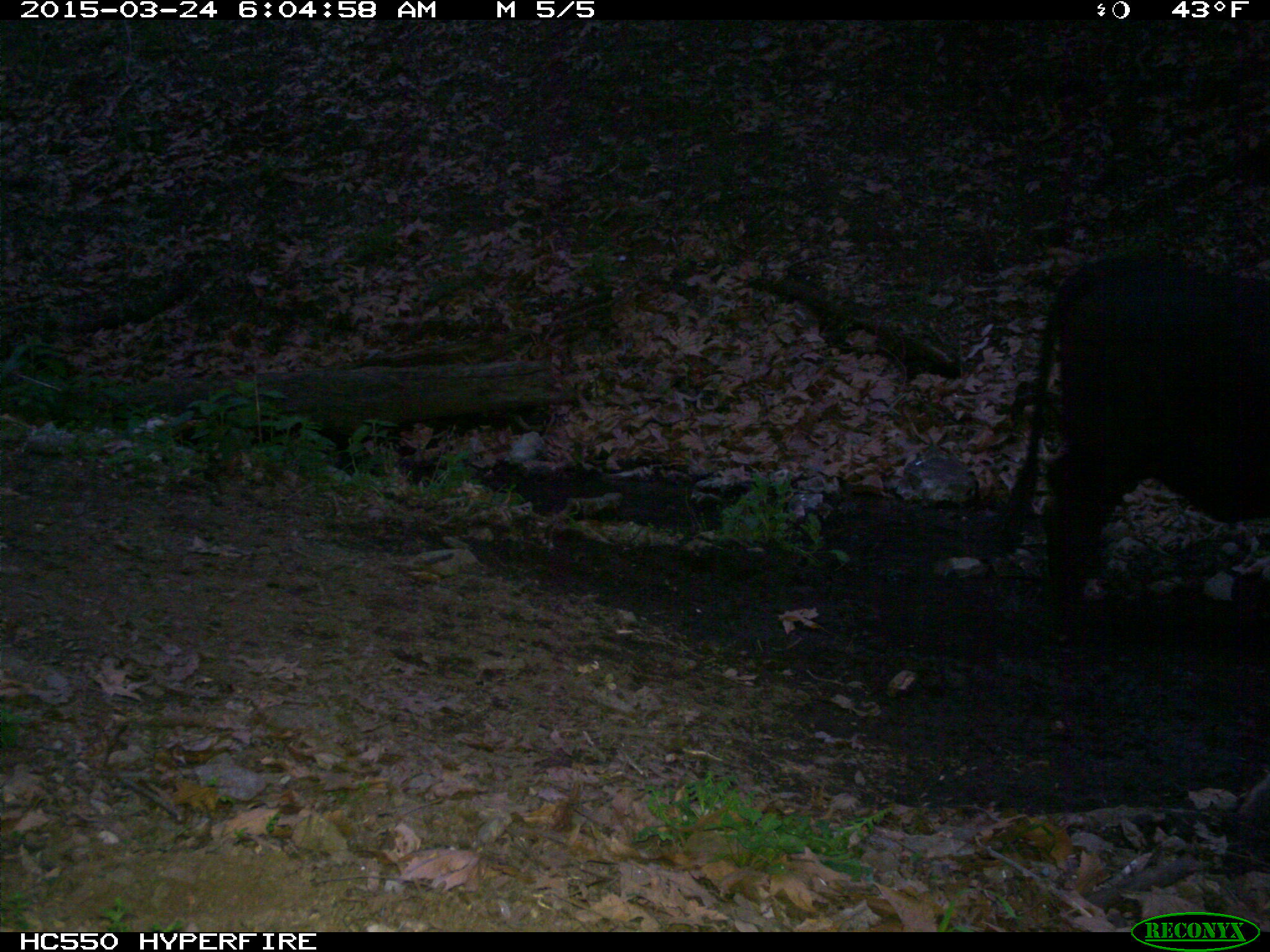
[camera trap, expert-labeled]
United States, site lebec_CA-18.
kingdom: Animalia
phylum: Chordata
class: Mammalia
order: Artiodactyla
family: Bovidae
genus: Bos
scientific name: Bos taurus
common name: domestic cow